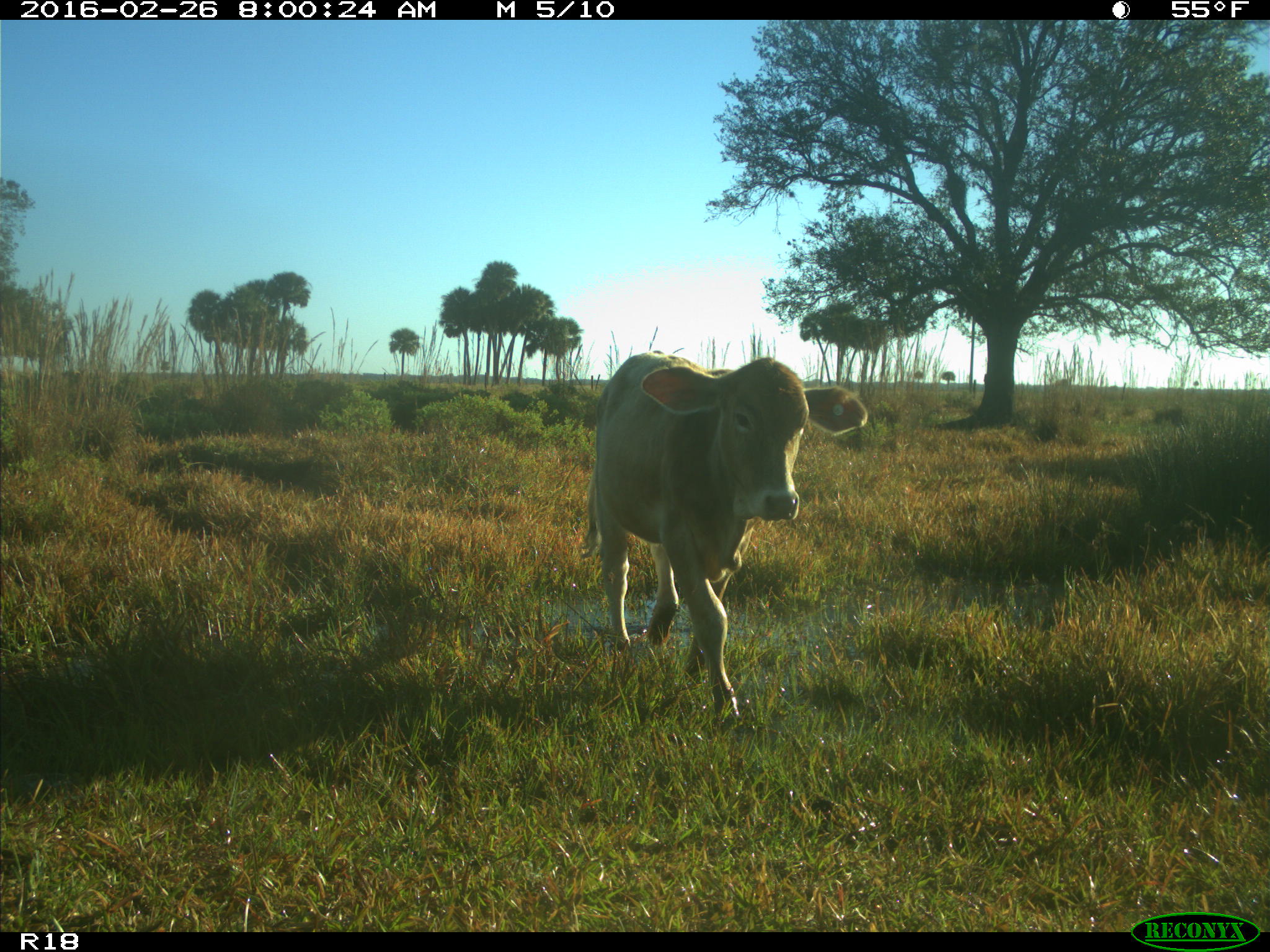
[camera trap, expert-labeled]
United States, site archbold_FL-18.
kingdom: Animalia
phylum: Chordata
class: Mammalia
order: Artiodactyla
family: Bovidae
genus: Bos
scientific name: Bos taurus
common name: domestic cow